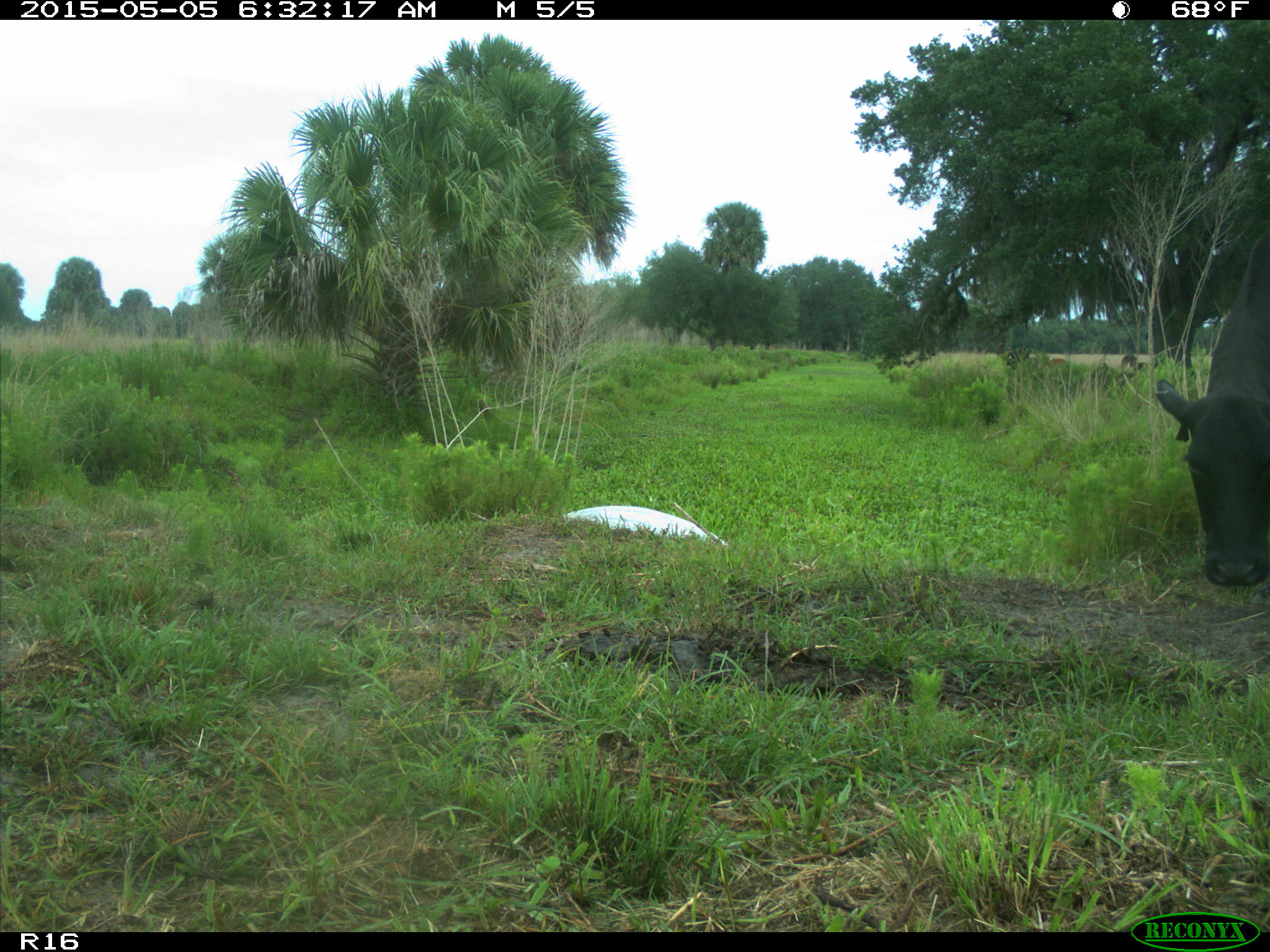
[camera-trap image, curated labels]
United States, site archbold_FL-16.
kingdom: Animalia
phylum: Chordata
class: Mammalia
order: Artiodactyla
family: Bovidae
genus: Bos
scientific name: Bos taurus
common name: domestic cow